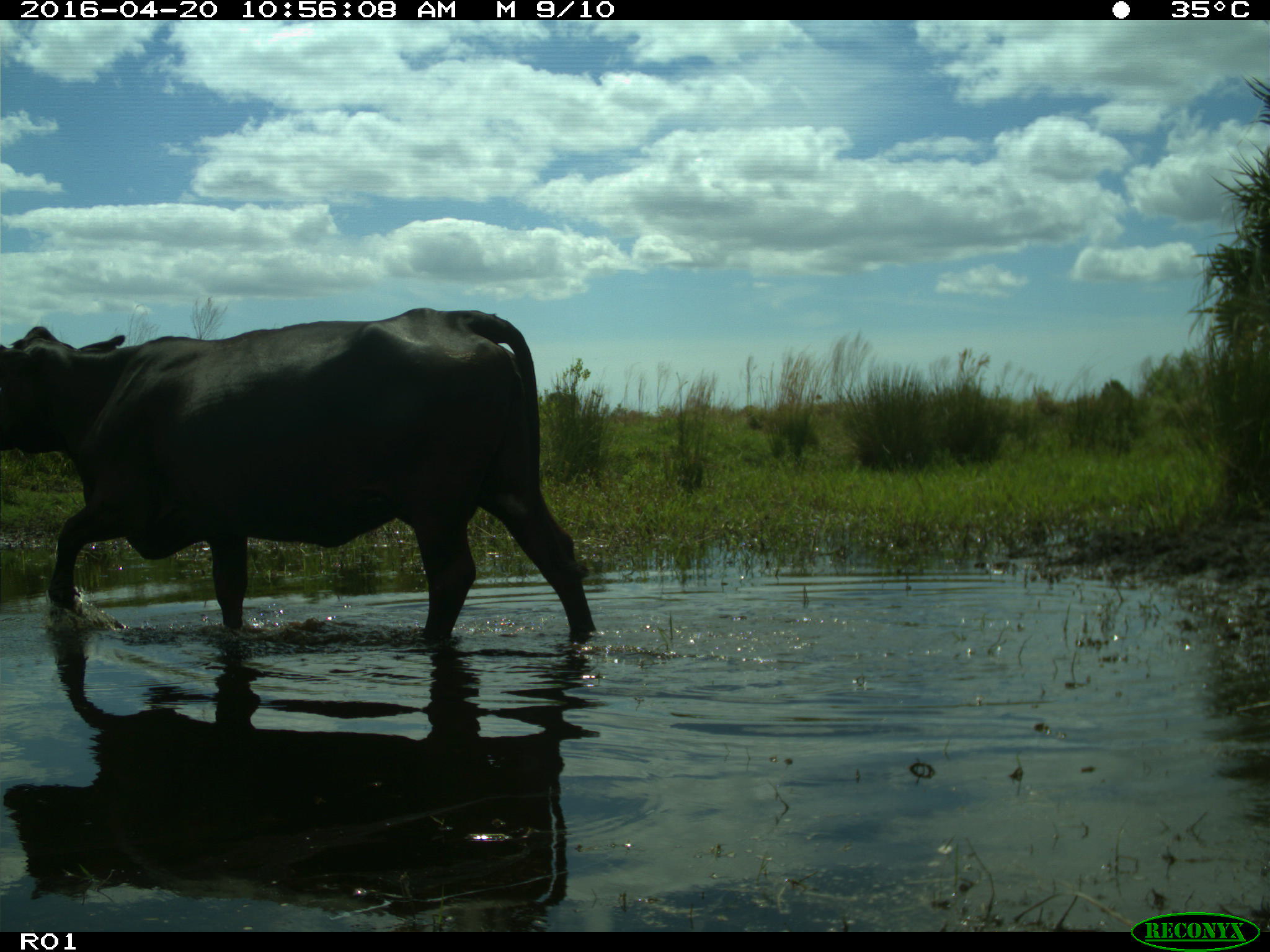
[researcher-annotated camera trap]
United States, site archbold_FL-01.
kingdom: Animalia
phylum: Chordata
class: Mammalia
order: Artiodactyla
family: Bovidae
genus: Bos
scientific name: Bos taurus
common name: domestic cow